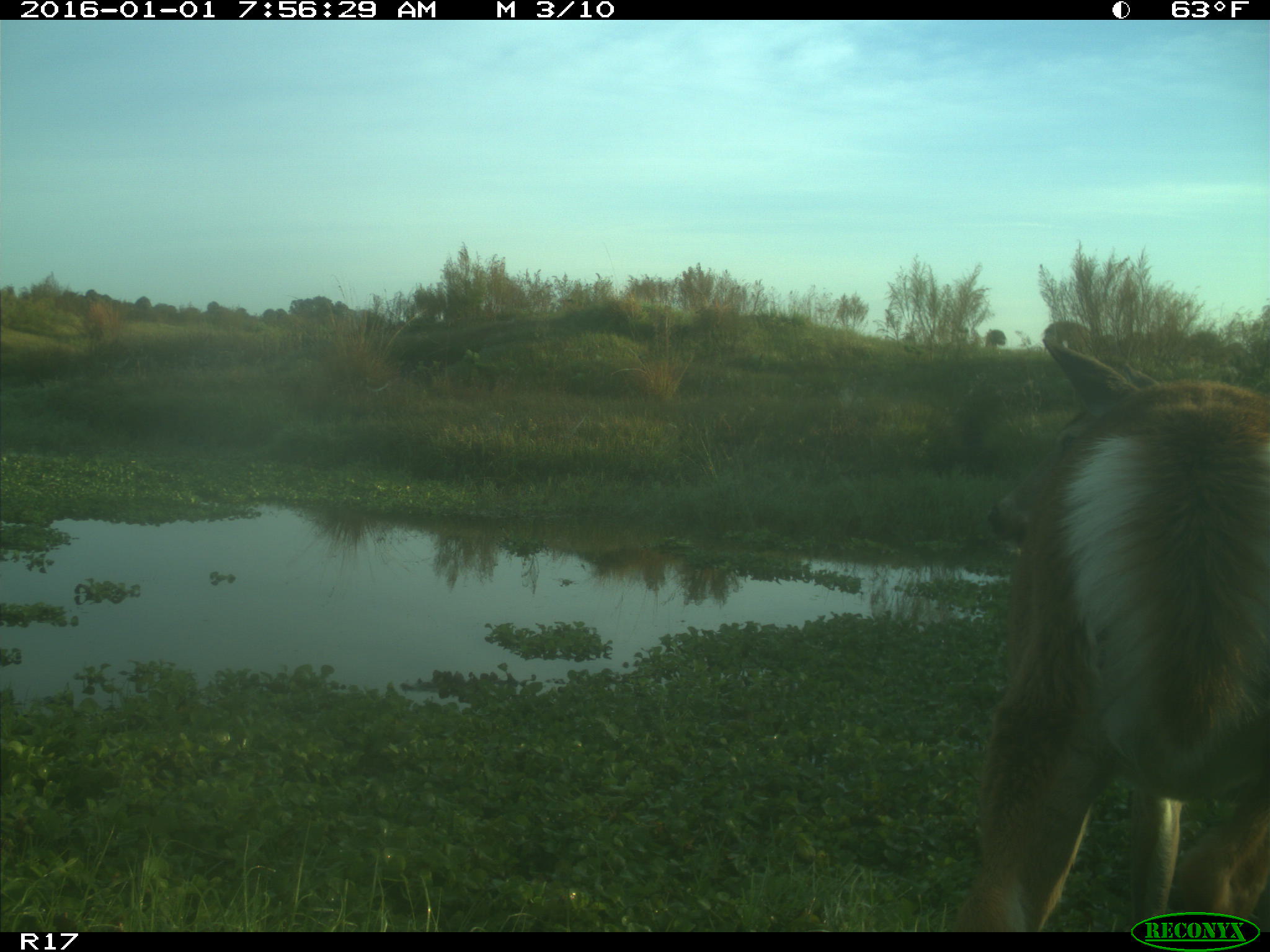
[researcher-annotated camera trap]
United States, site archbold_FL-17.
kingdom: Animalia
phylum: Chordata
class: Mammalia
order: Artiodactyla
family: Cervidae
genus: Odocoileus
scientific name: Odocoileus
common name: deer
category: unidentified deer